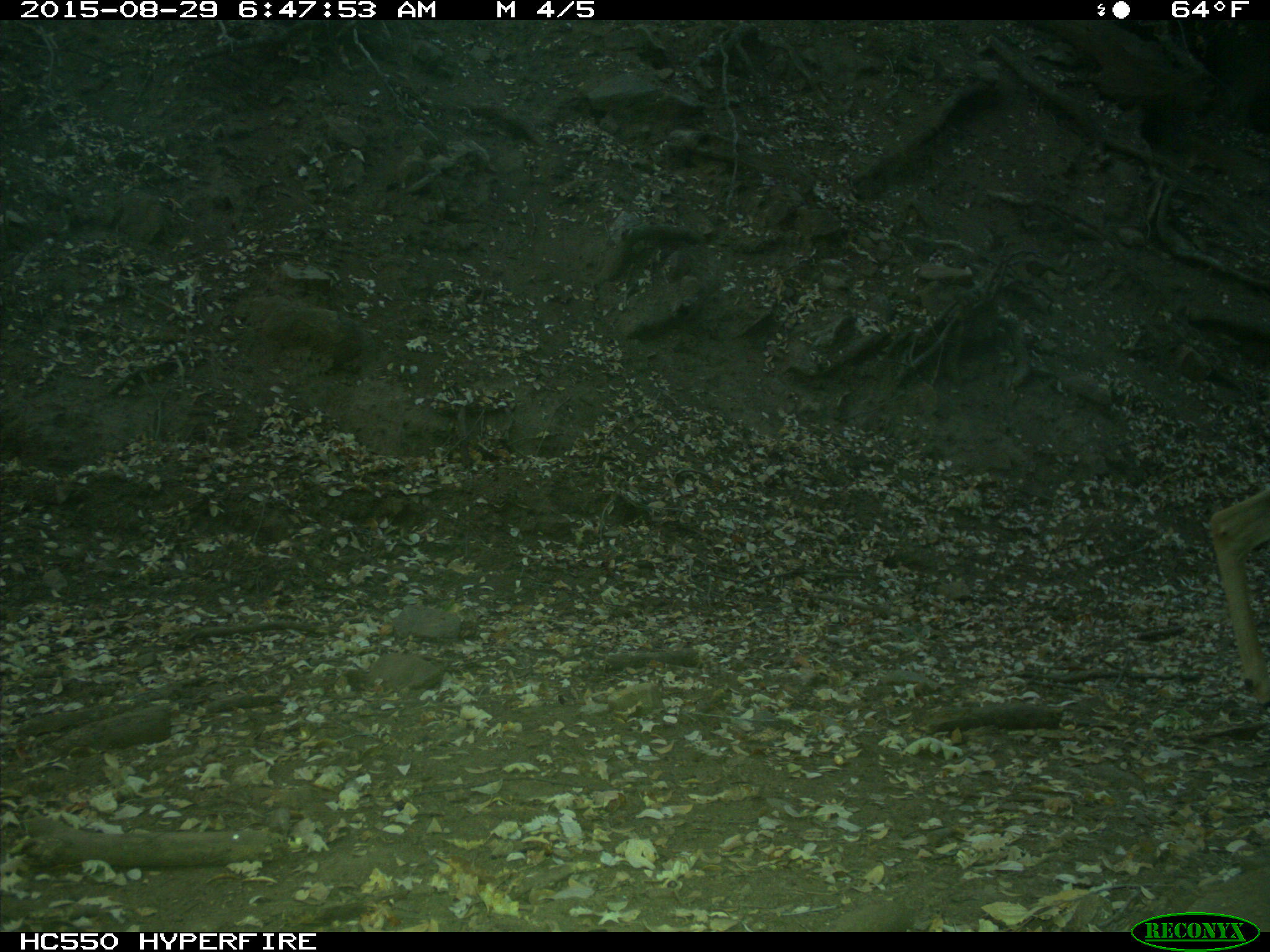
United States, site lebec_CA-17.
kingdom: Animalia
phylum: Chordata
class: Mammalia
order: Artiodactyla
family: Cervidae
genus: Odocoileus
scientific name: Odocoileus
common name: deer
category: unidentified deer